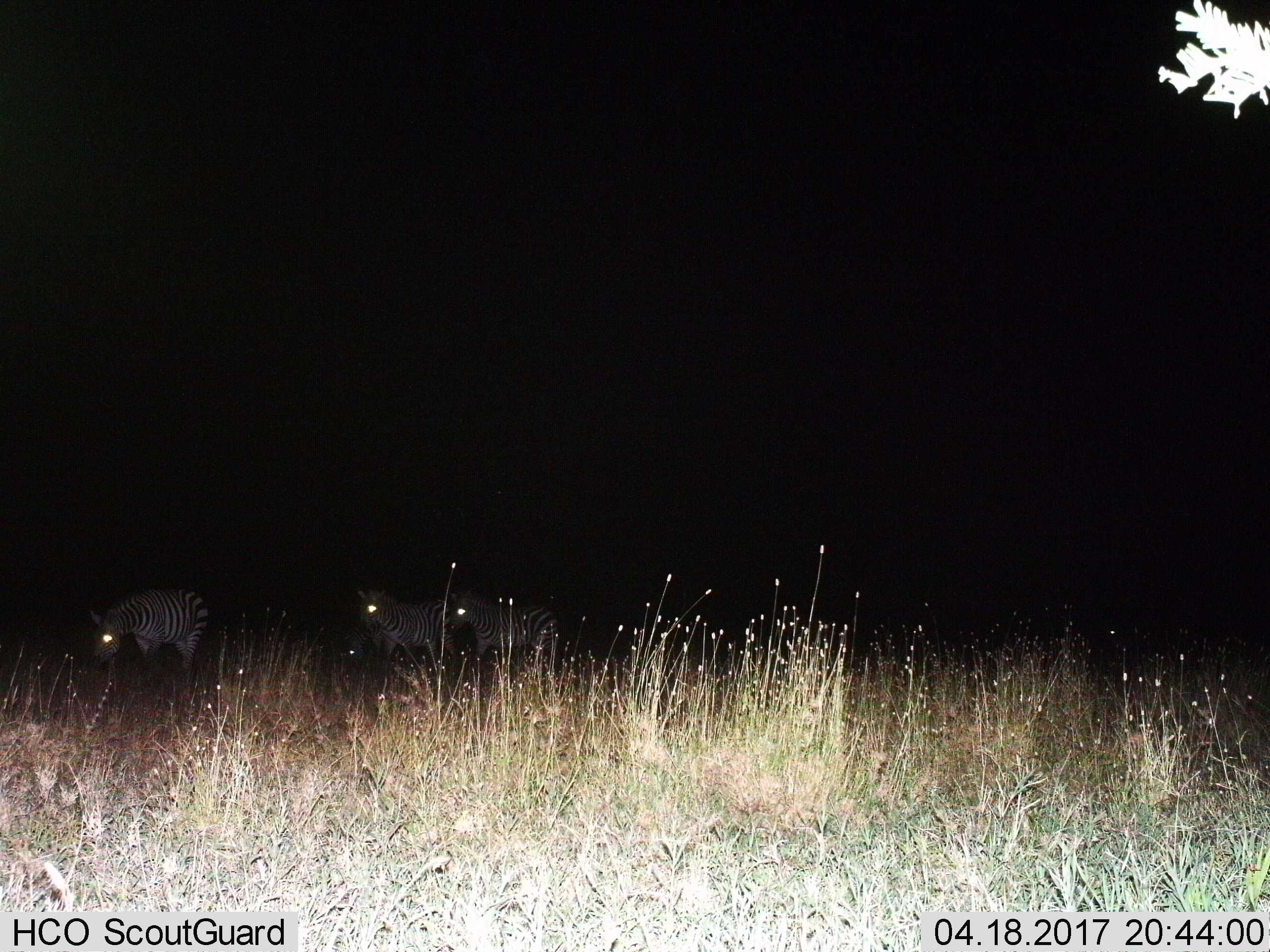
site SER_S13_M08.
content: unidentified animal